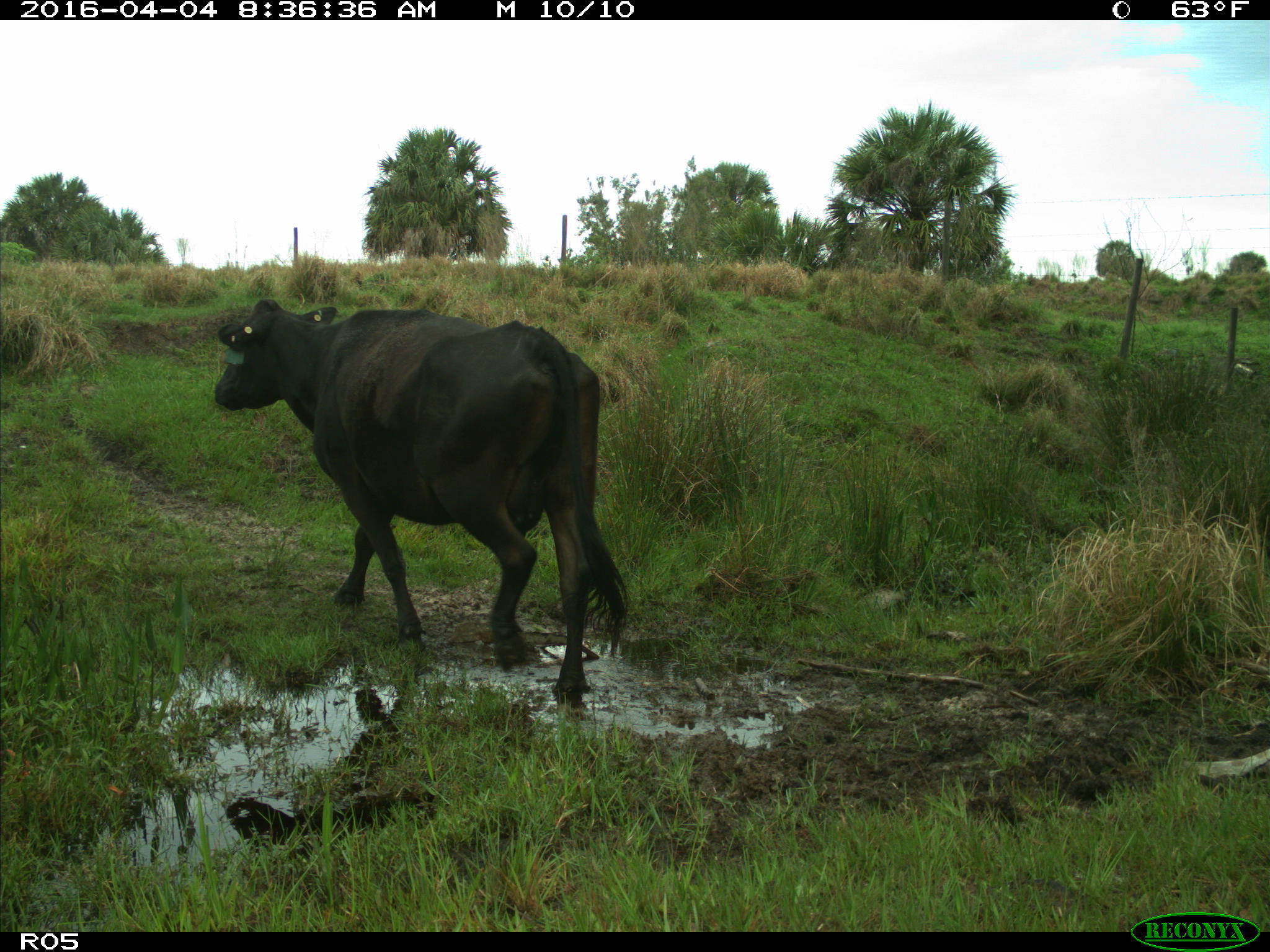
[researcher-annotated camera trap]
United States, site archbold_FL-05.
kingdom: Animalia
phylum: Chordata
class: Mammalia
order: Artiodactyla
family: Bovidae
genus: Bos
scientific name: Bos taurus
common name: domestic cow